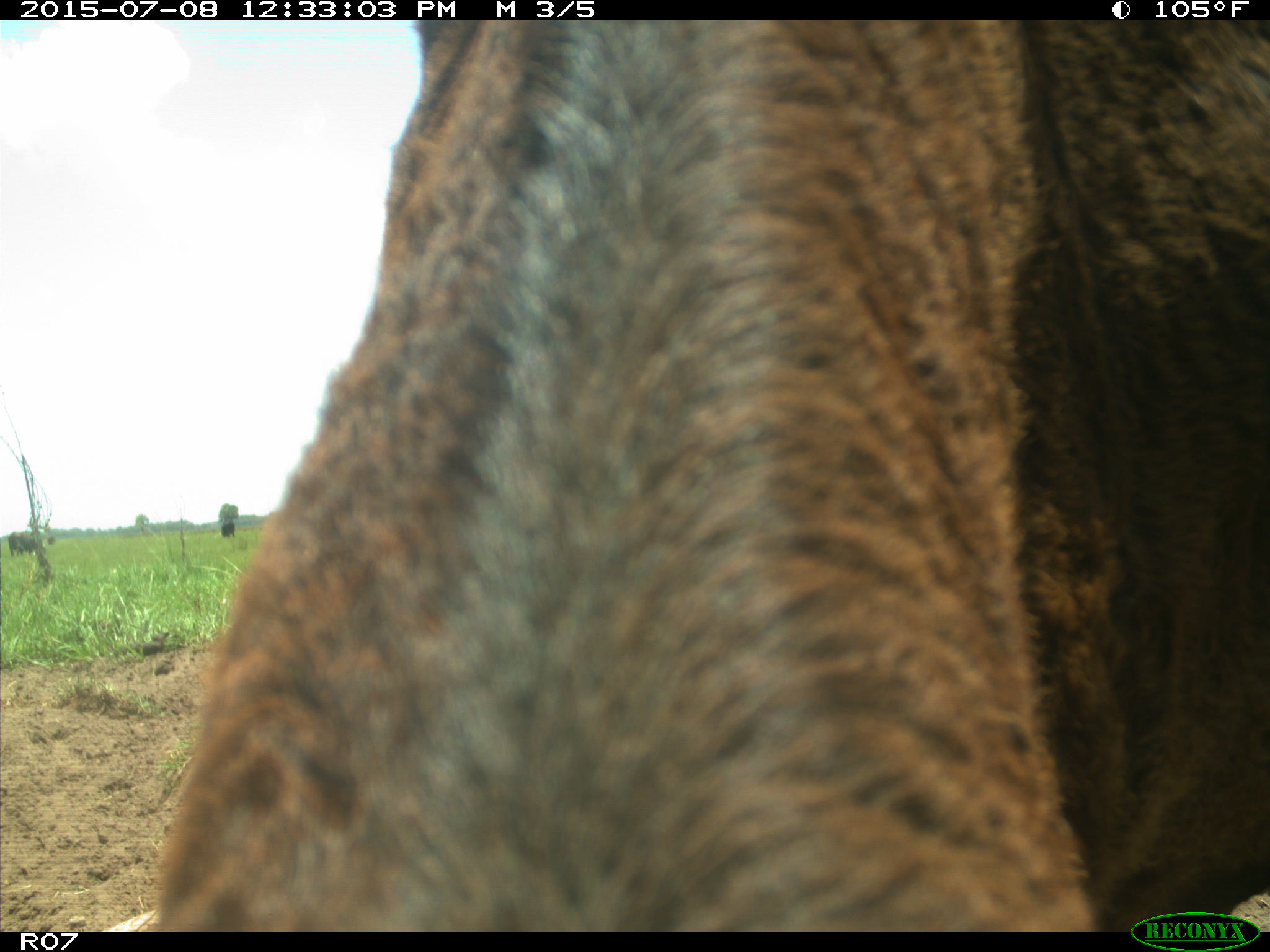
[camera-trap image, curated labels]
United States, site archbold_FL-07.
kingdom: Animalia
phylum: Chordata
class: Mammalia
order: Artiodactyla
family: Bovidae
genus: Bos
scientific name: Bos taurus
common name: domestic cow